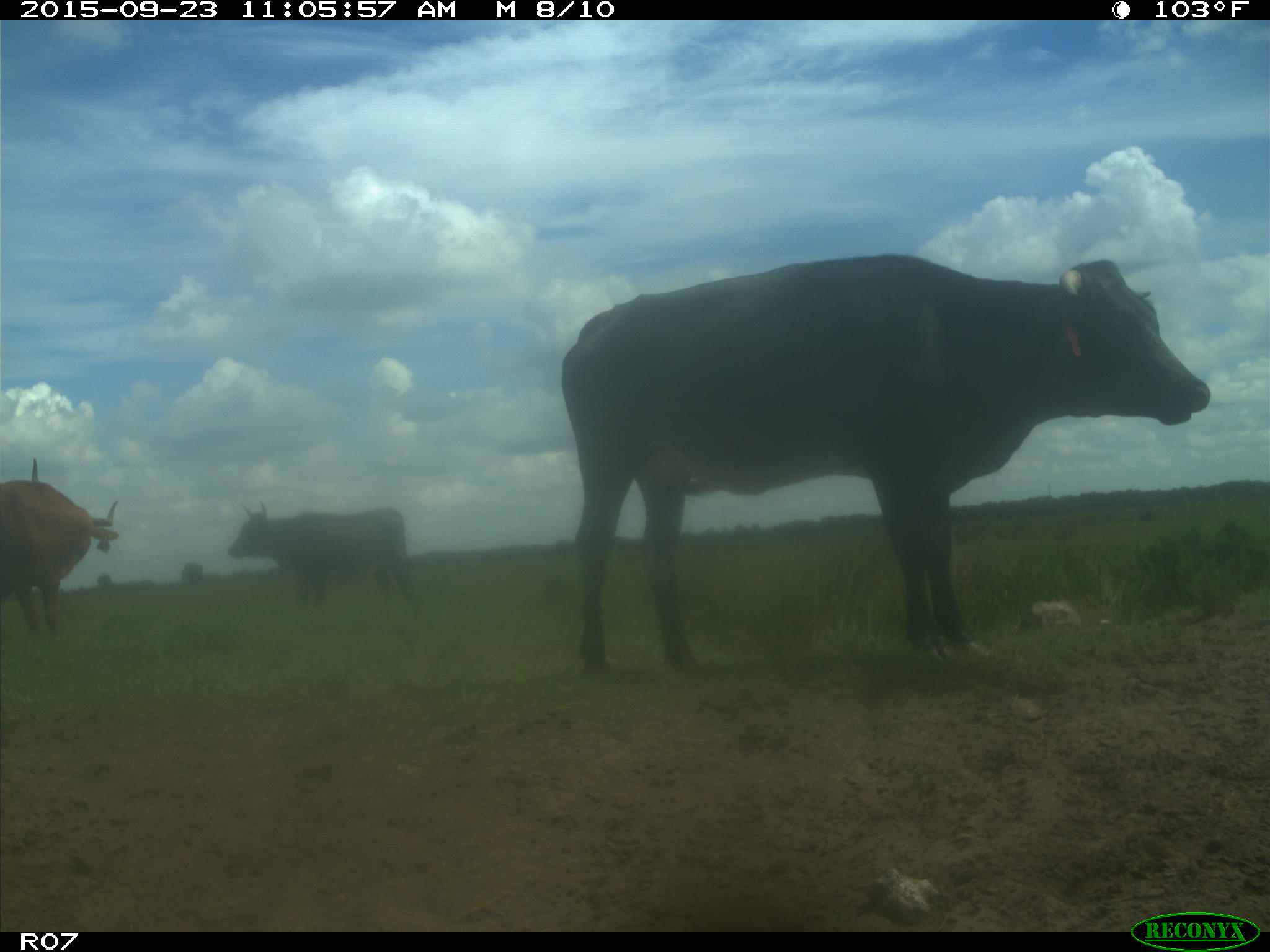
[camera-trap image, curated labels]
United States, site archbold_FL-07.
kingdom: Animalia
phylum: Chordata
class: Mammalia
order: Artiodactyla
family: Bovidae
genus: Bos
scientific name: Bos taurus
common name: domestic cow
Bos taurus (domestic cow).